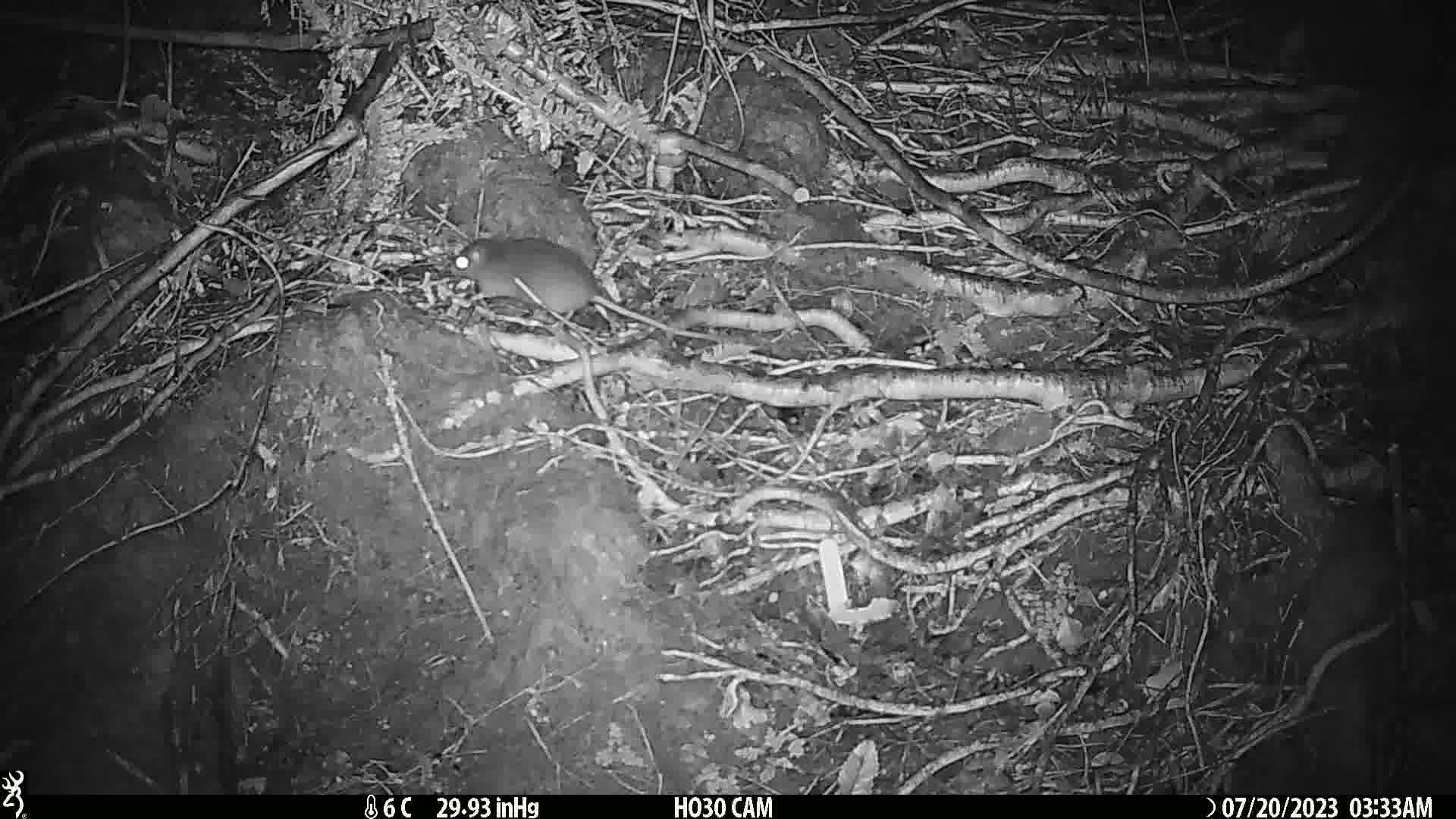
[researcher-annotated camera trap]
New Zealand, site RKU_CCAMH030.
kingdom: Animalia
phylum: Chordata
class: Mammalia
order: Rodentia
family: Muridae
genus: Rattus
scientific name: Rattus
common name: rat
Rat (Rattus).